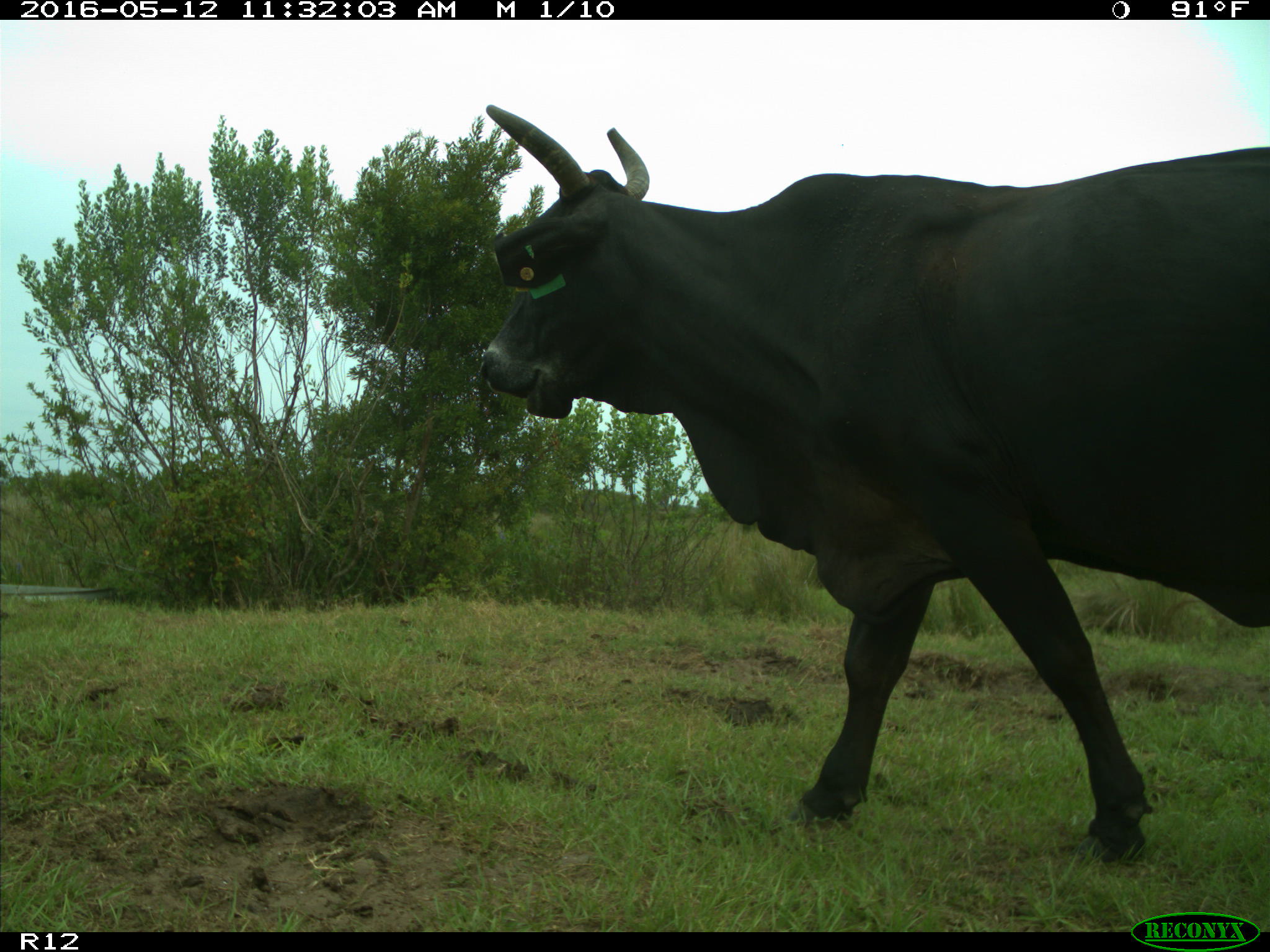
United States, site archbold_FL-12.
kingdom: Animalia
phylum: Chordata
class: Mammalia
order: Artiodactyla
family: Bovidae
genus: Bos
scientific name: Bos taurus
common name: domestic cow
Bos taurus (domestic cow).